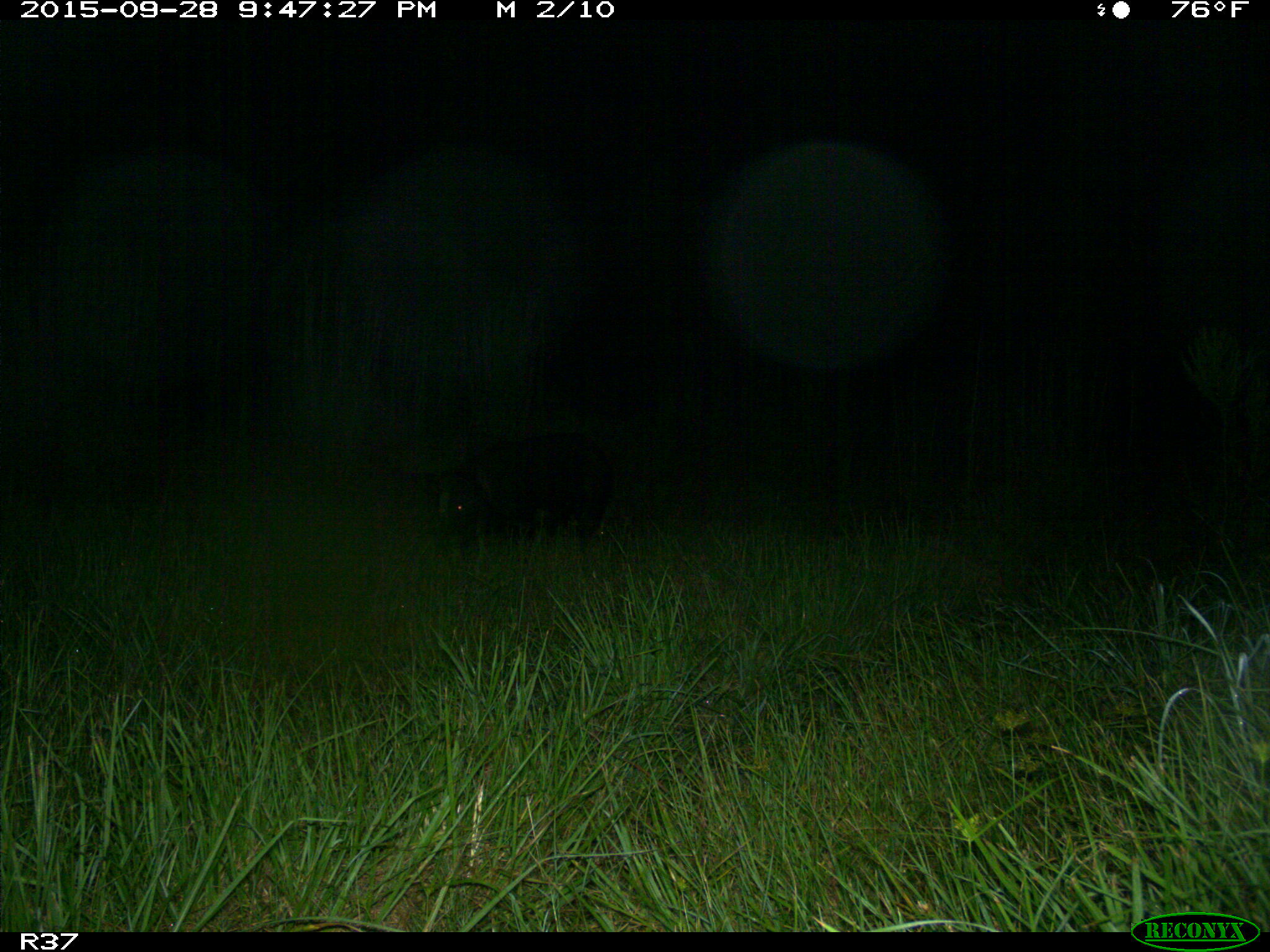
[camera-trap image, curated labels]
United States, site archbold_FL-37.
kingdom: Animalia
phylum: Chordata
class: Mammalia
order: Artiodactyla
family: Suidae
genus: Sus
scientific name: Sus scrofa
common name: wild boar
Sus scrofa (wild boar).